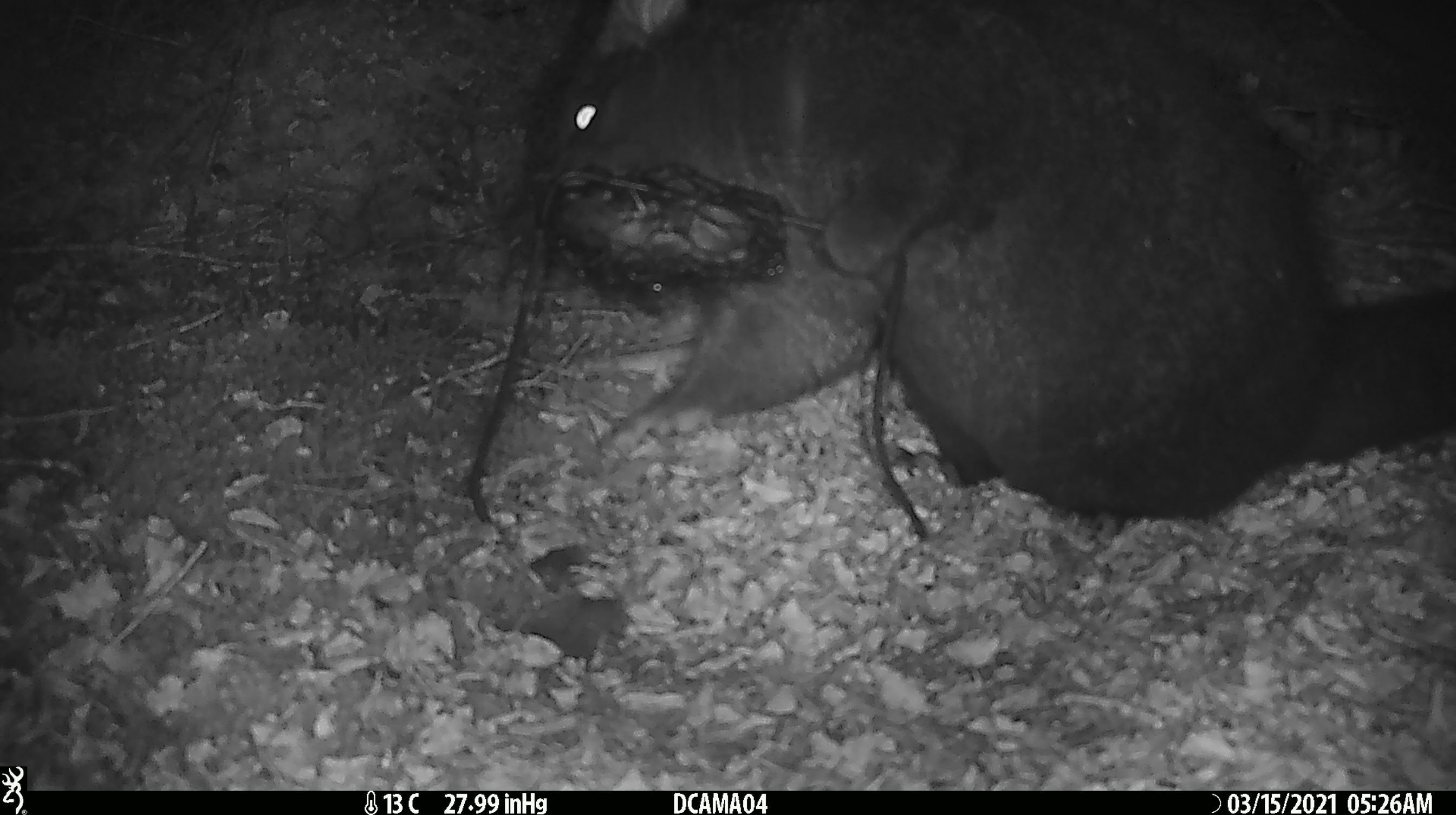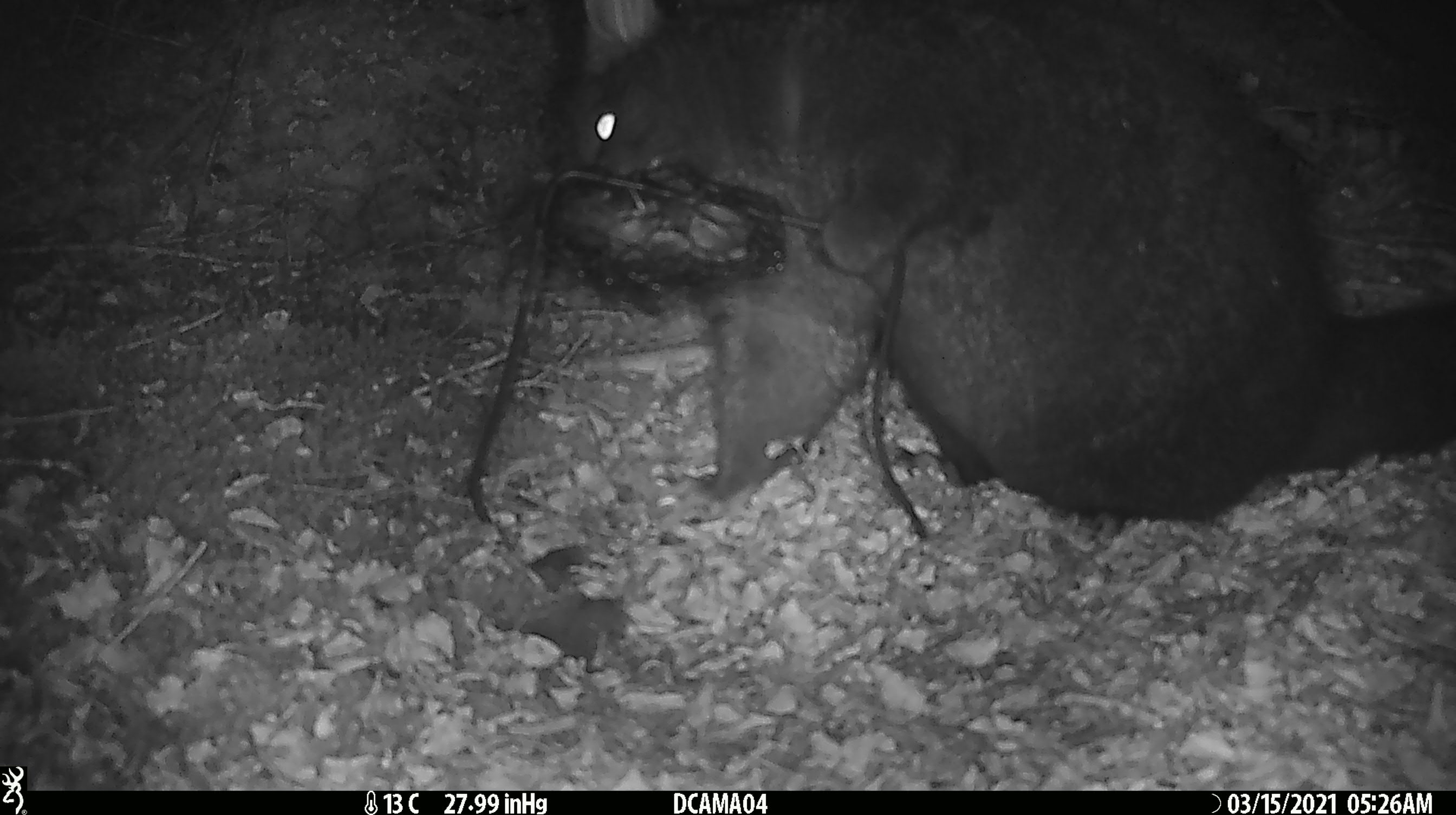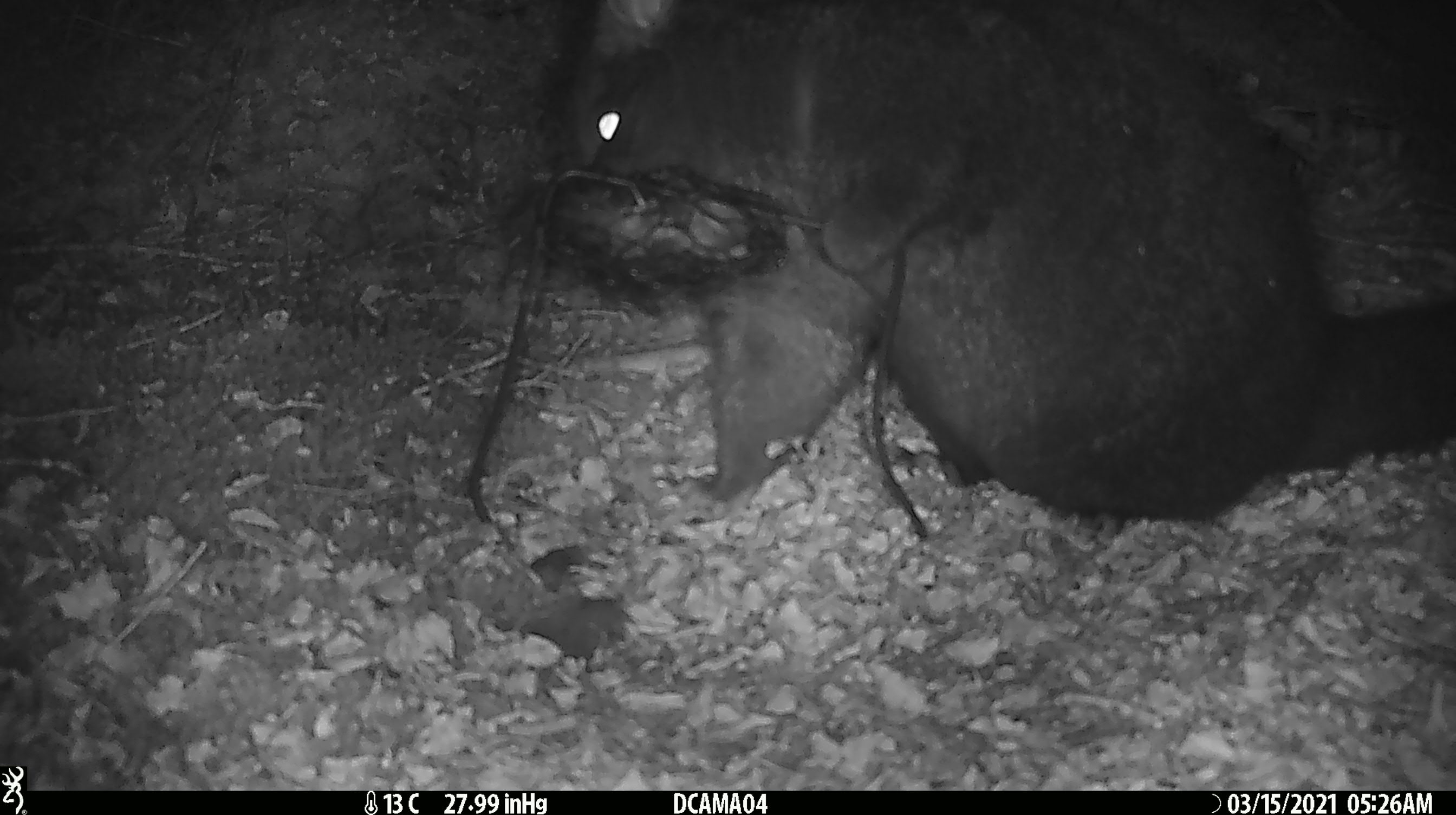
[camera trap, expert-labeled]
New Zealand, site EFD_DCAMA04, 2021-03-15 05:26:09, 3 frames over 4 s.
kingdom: Animalia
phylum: Chordata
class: Mammalia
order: Diprotodontia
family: Phalangeridae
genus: Trichosurus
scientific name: Trichosurus vulpecula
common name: common brushtail possum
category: possum